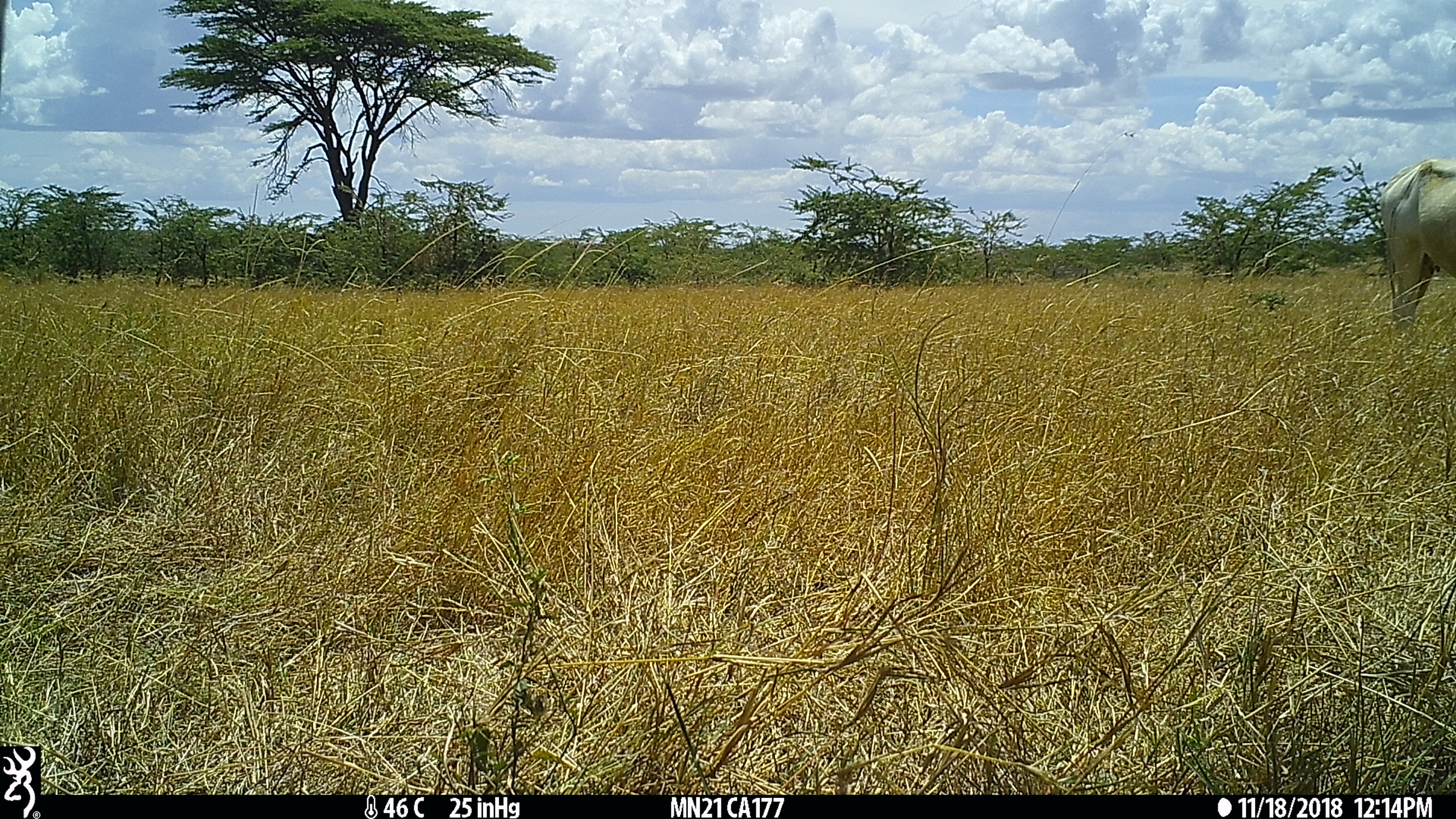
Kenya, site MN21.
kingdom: Animalia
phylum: Chordata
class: Mammalia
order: Artiodactyla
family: Bovidae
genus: Bos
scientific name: Bos taurus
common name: cattle